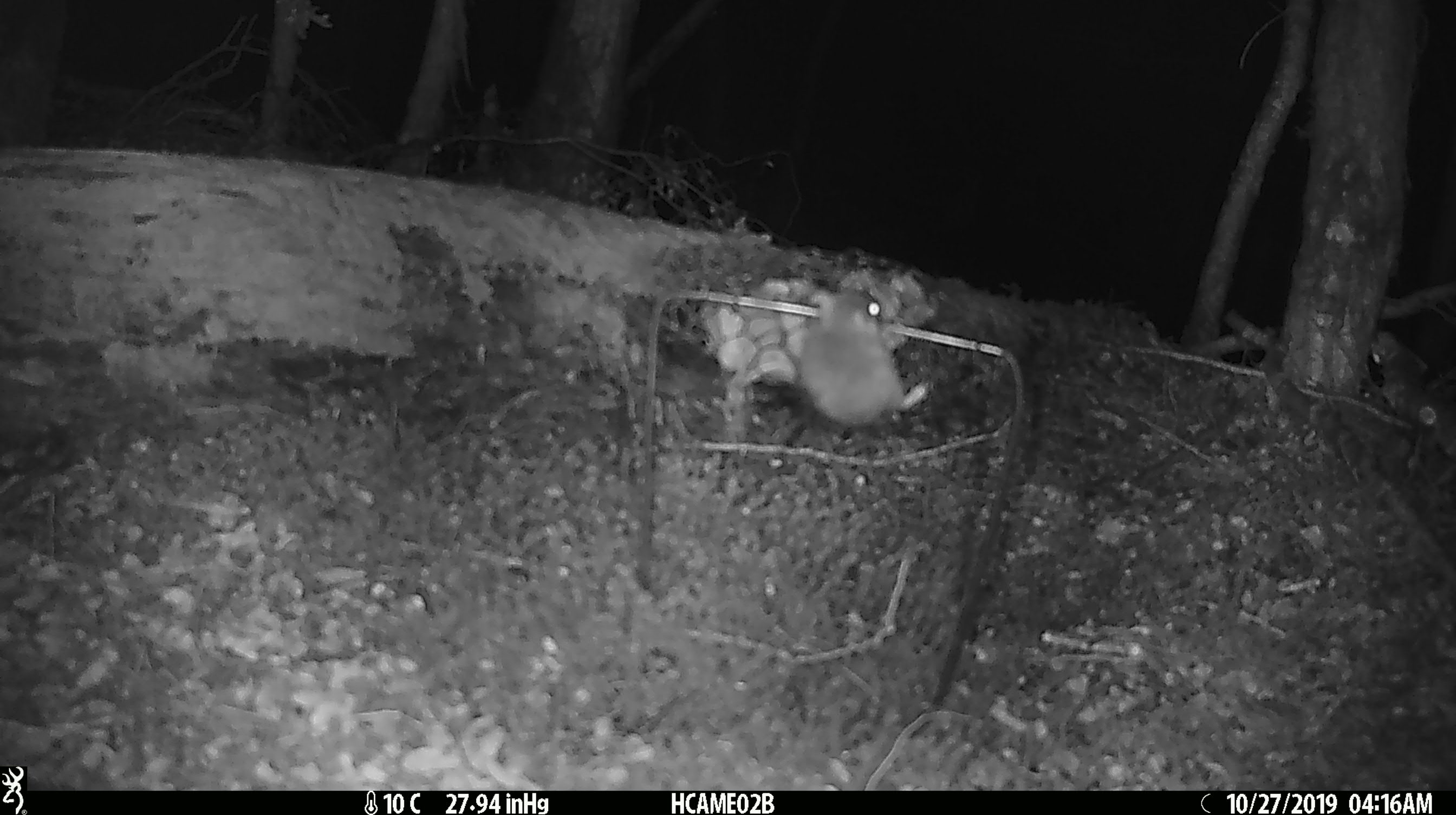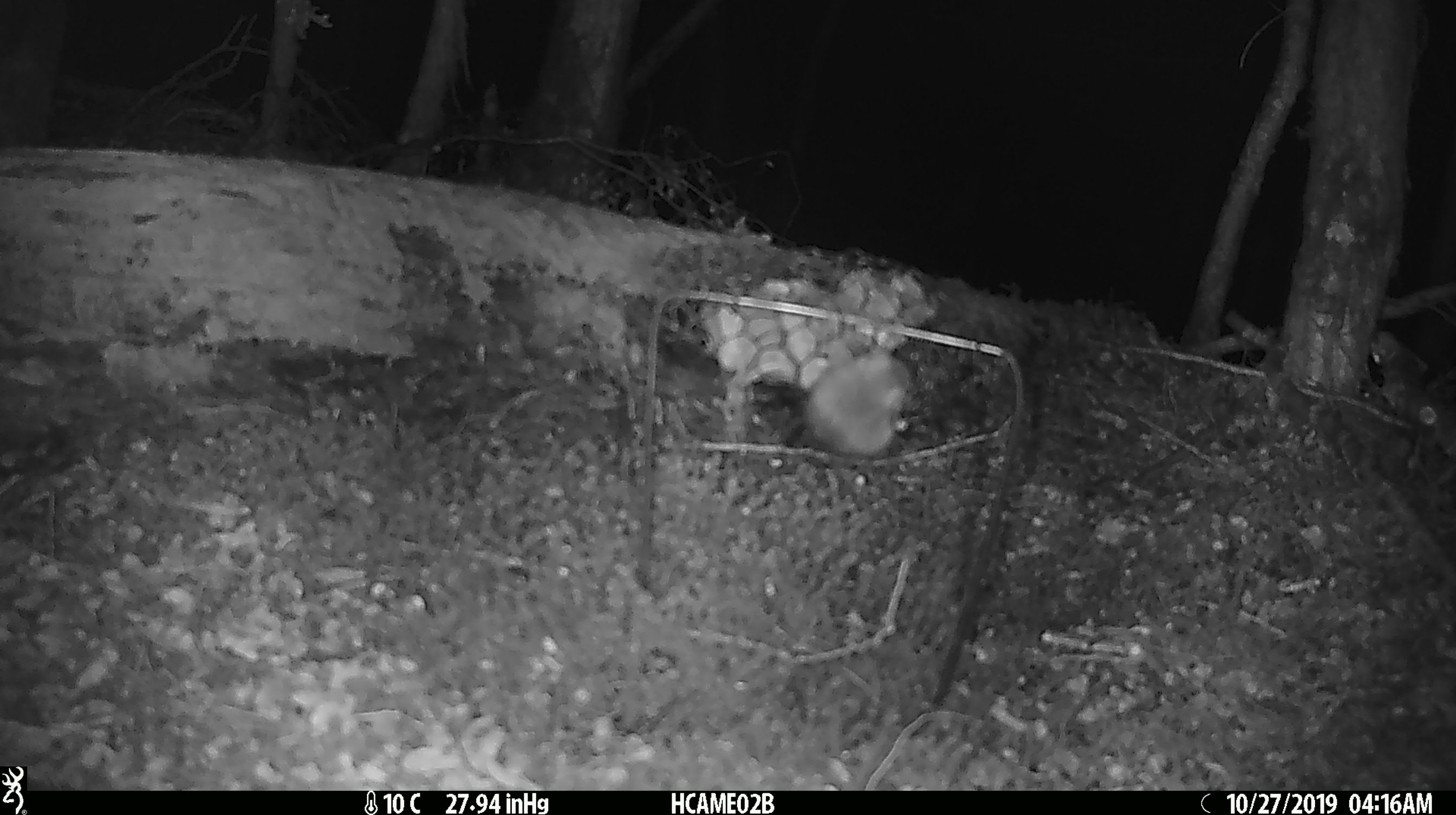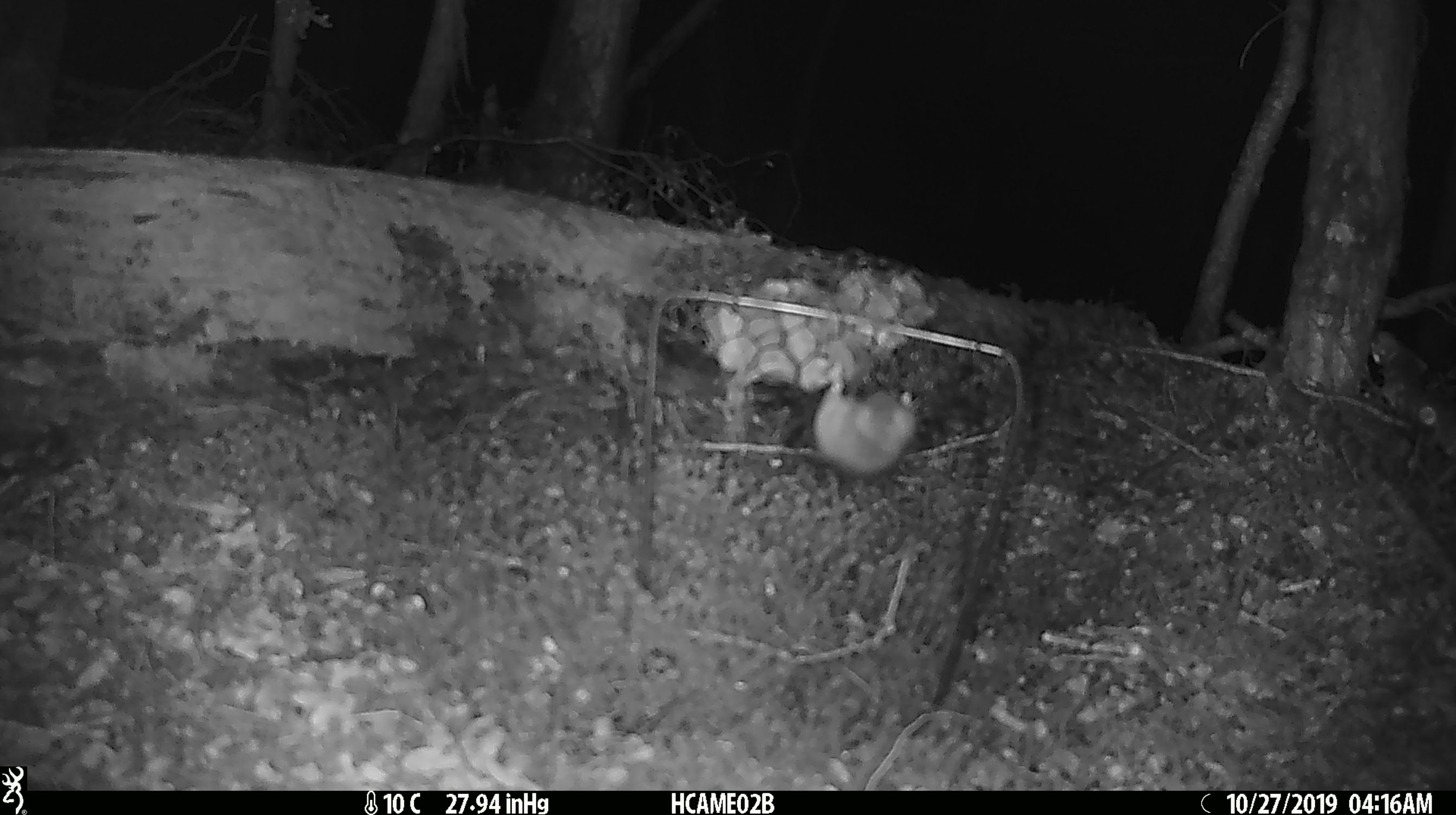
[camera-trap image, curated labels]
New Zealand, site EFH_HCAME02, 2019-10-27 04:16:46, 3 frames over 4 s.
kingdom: Animalia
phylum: Chordata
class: Mammalia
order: Rodentia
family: Muridae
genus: Mus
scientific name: Mus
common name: mouse